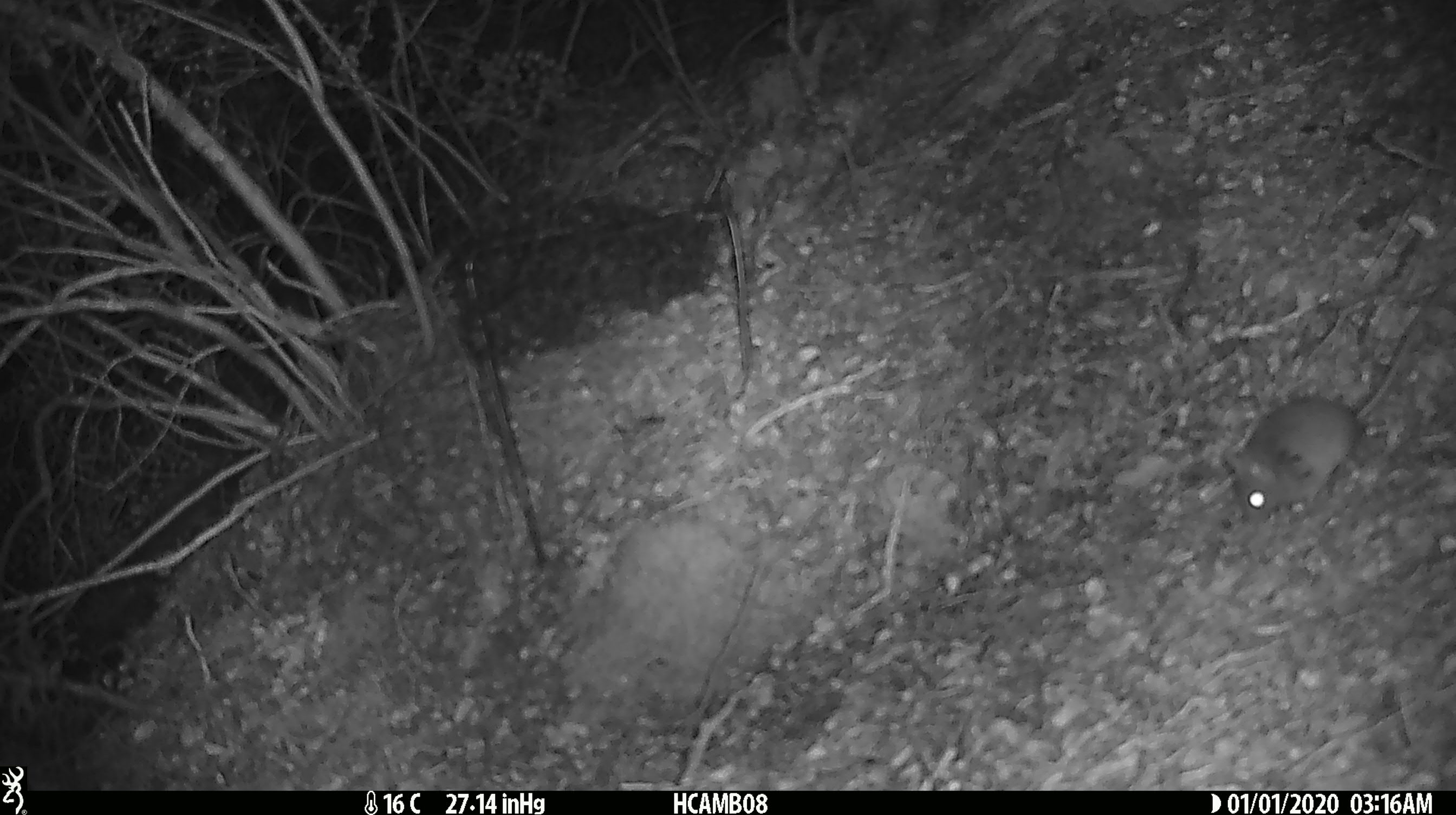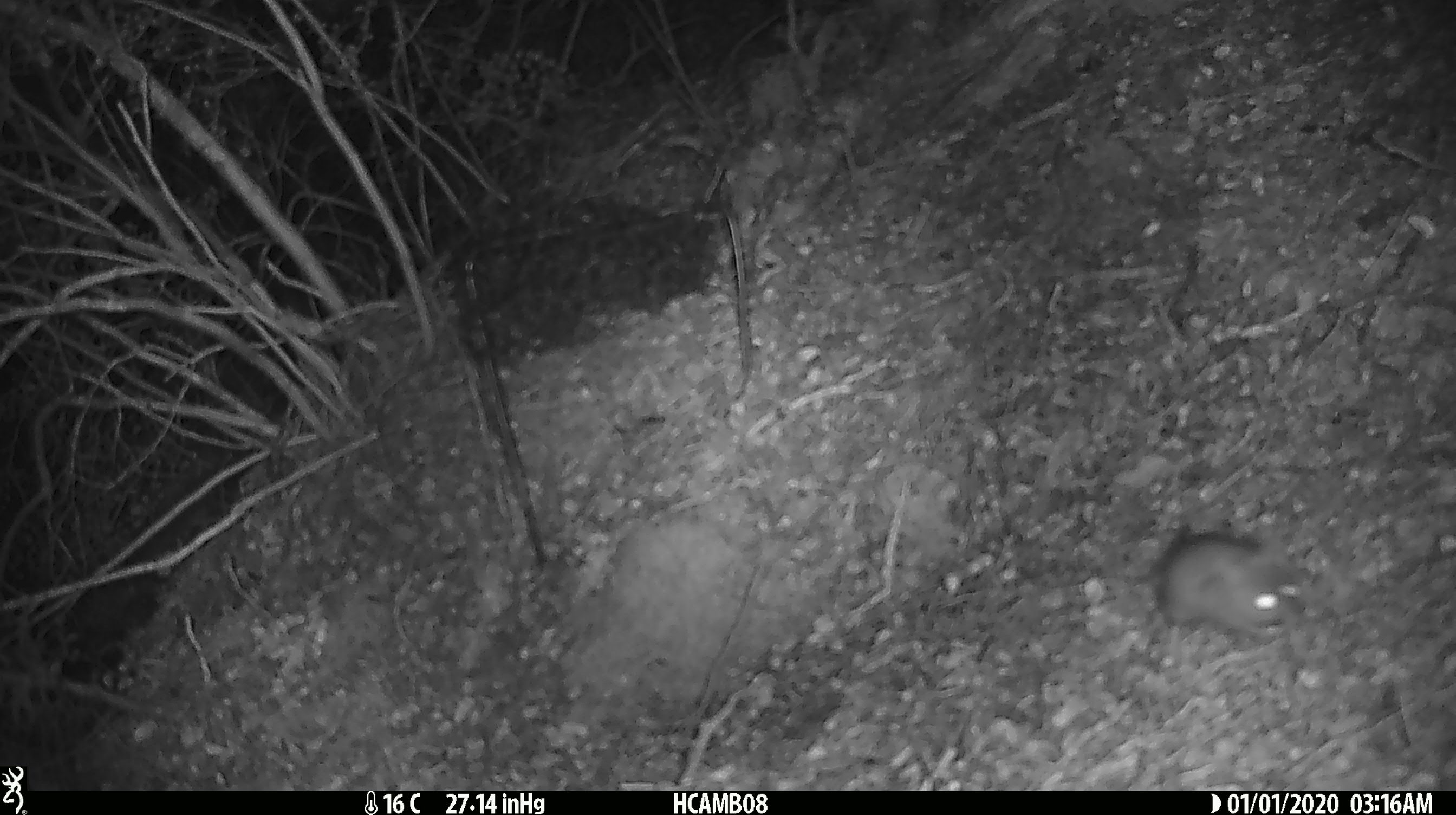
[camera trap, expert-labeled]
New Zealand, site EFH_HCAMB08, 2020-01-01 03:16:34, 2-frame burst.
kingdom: Animalia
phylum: Chordata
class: Mammalia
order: Rodentia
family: Muridae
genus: Mus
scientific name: Mus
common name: mouse